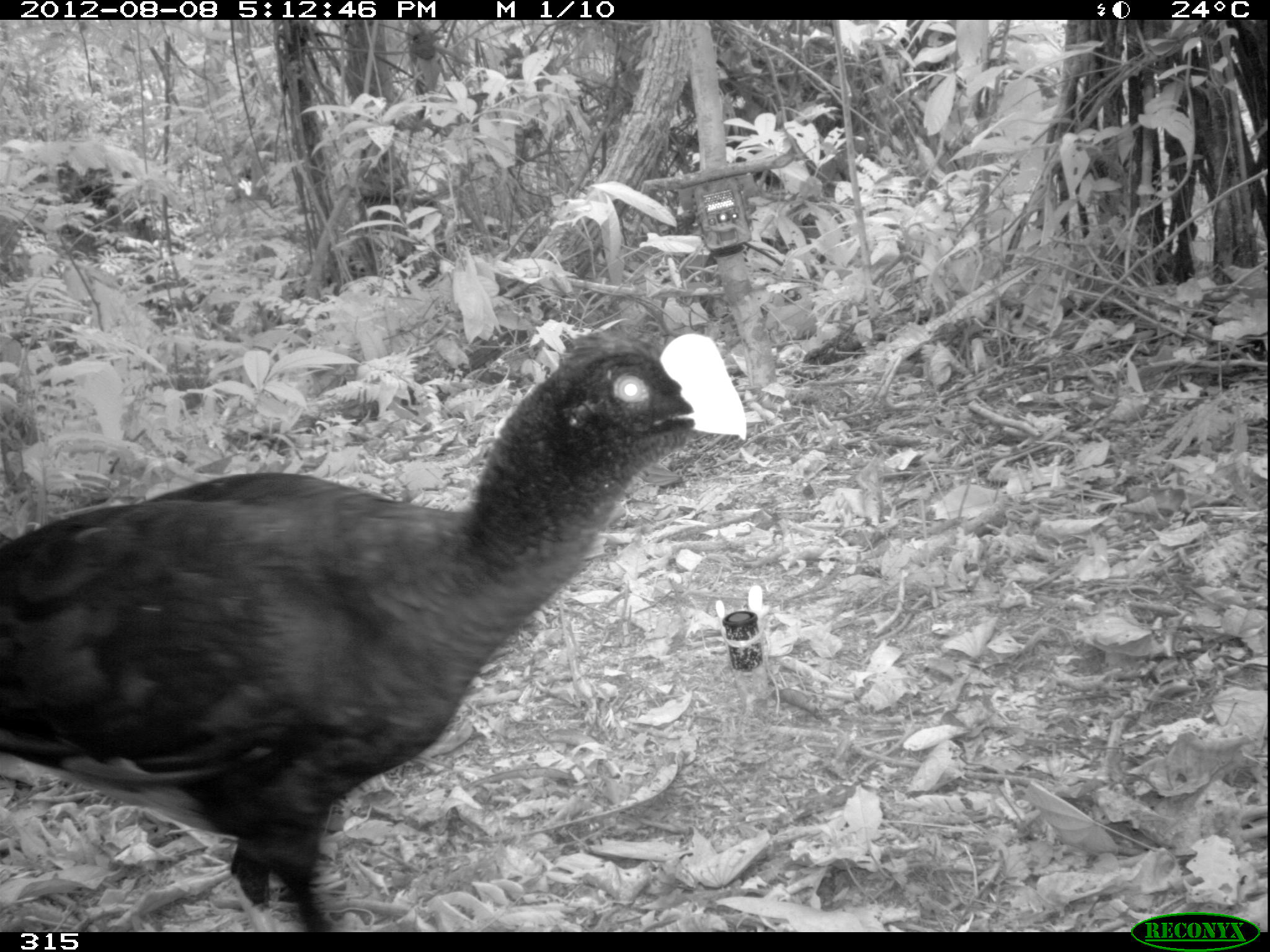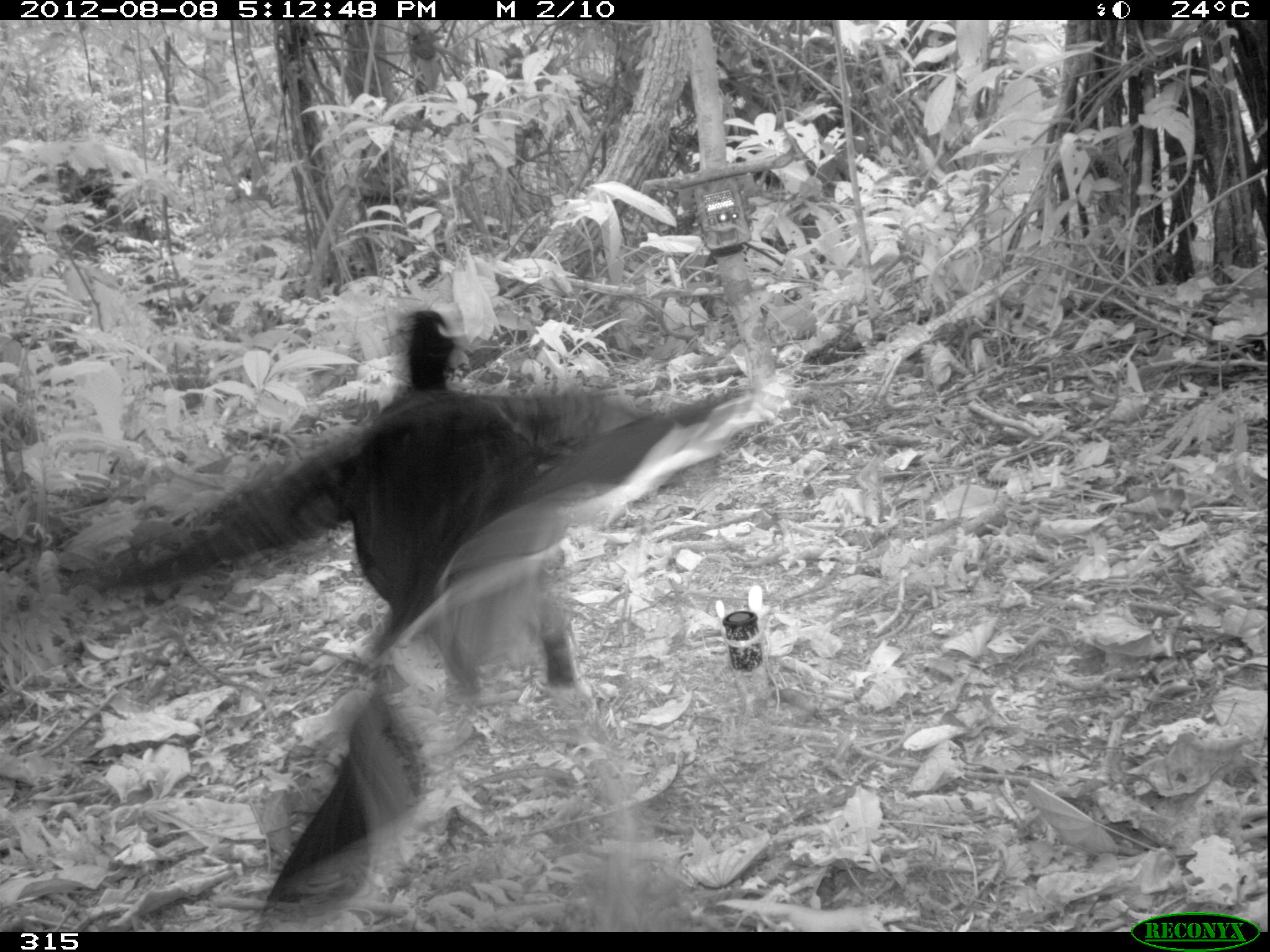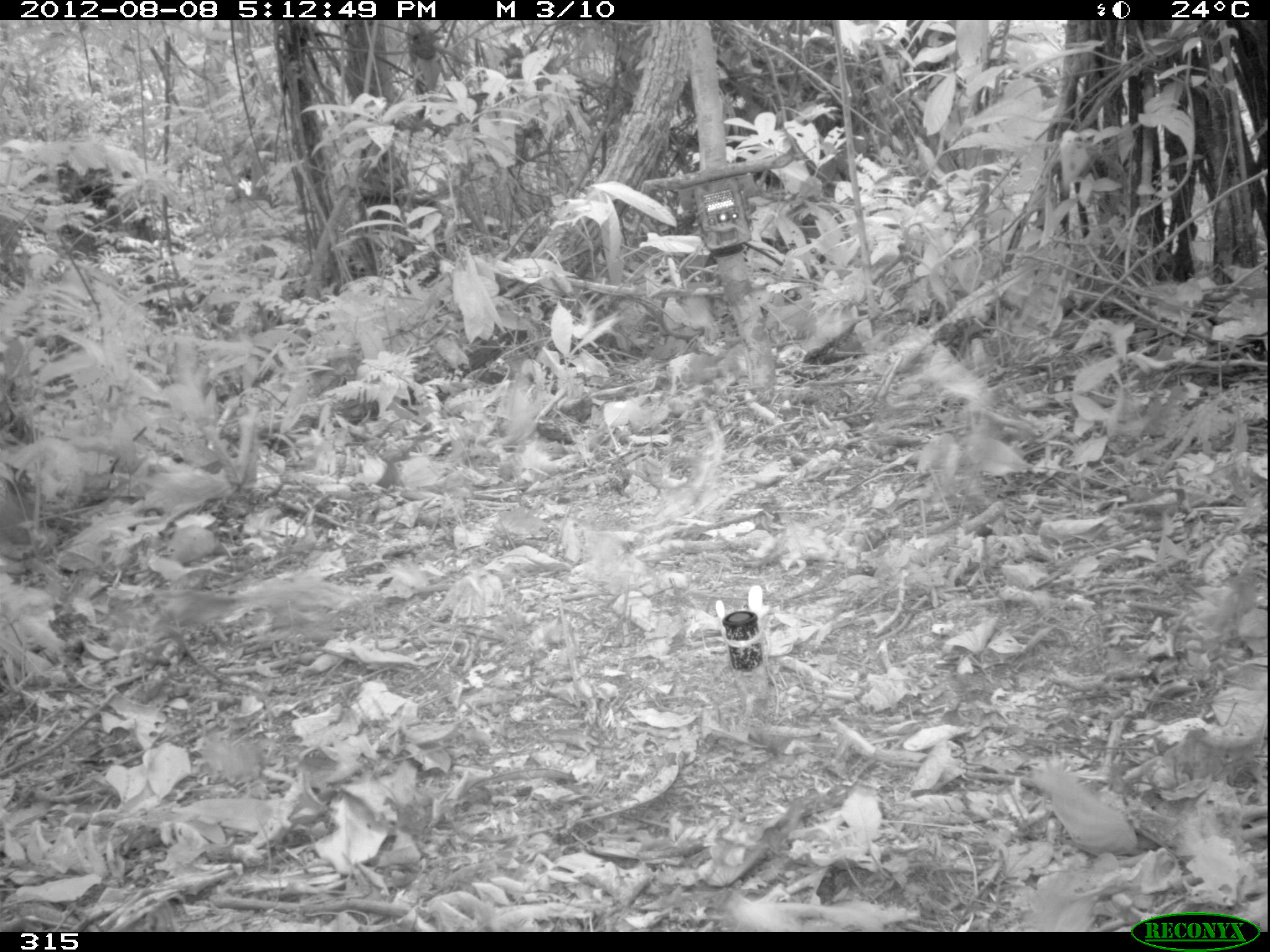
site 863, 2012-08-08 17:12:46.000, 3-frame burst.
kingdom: Animalia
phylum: Chordata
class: Aves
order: Galliformes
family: Cracidae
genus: Mitu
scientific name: Mitu tuberosum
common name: razor-billed curassow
Mitu tuberosum (razor-billed curassow).